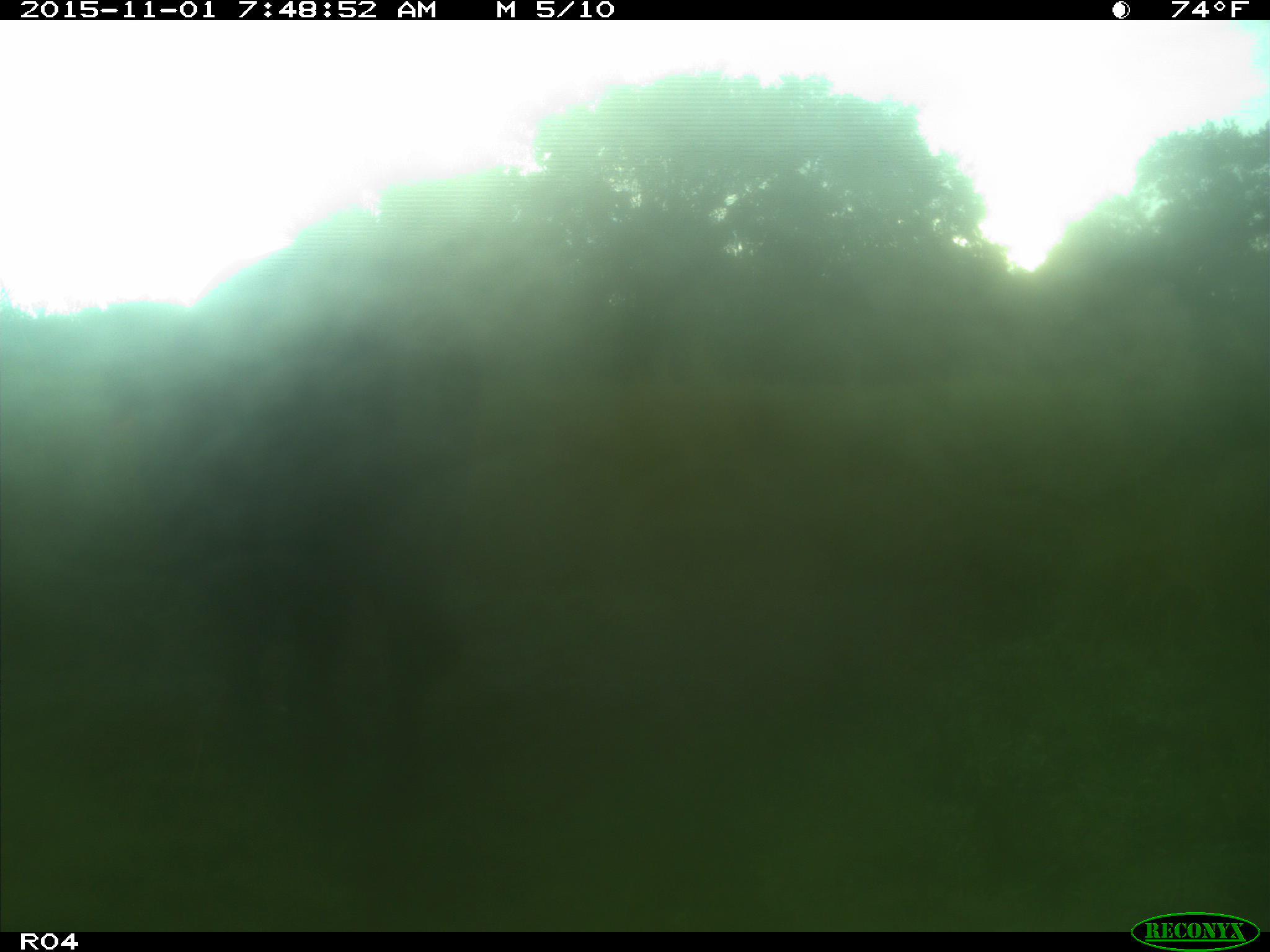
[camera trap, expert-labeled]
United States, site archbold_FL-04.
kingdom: Animalia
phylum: Chordata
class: Mammalia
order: Artiodactyla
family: Bovidae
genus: Bos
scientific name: Bos taurus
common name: domestic cow